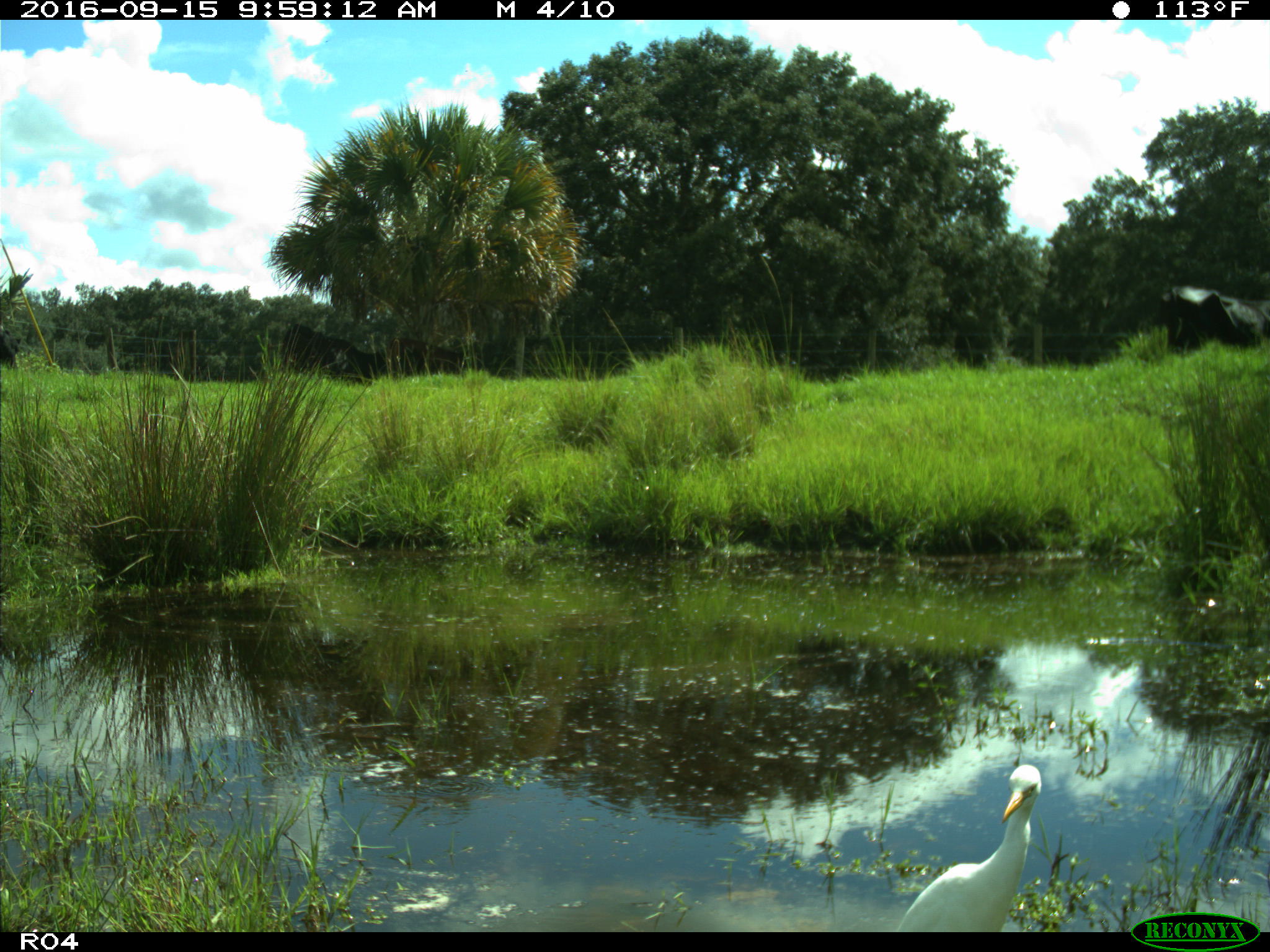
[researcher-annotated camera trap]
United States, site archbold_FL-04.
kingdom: Animalia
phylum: Chordata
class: Mammalia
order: Artiodactyla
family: Bovidae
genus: Bos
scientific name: Bos taurus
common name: domestic cow